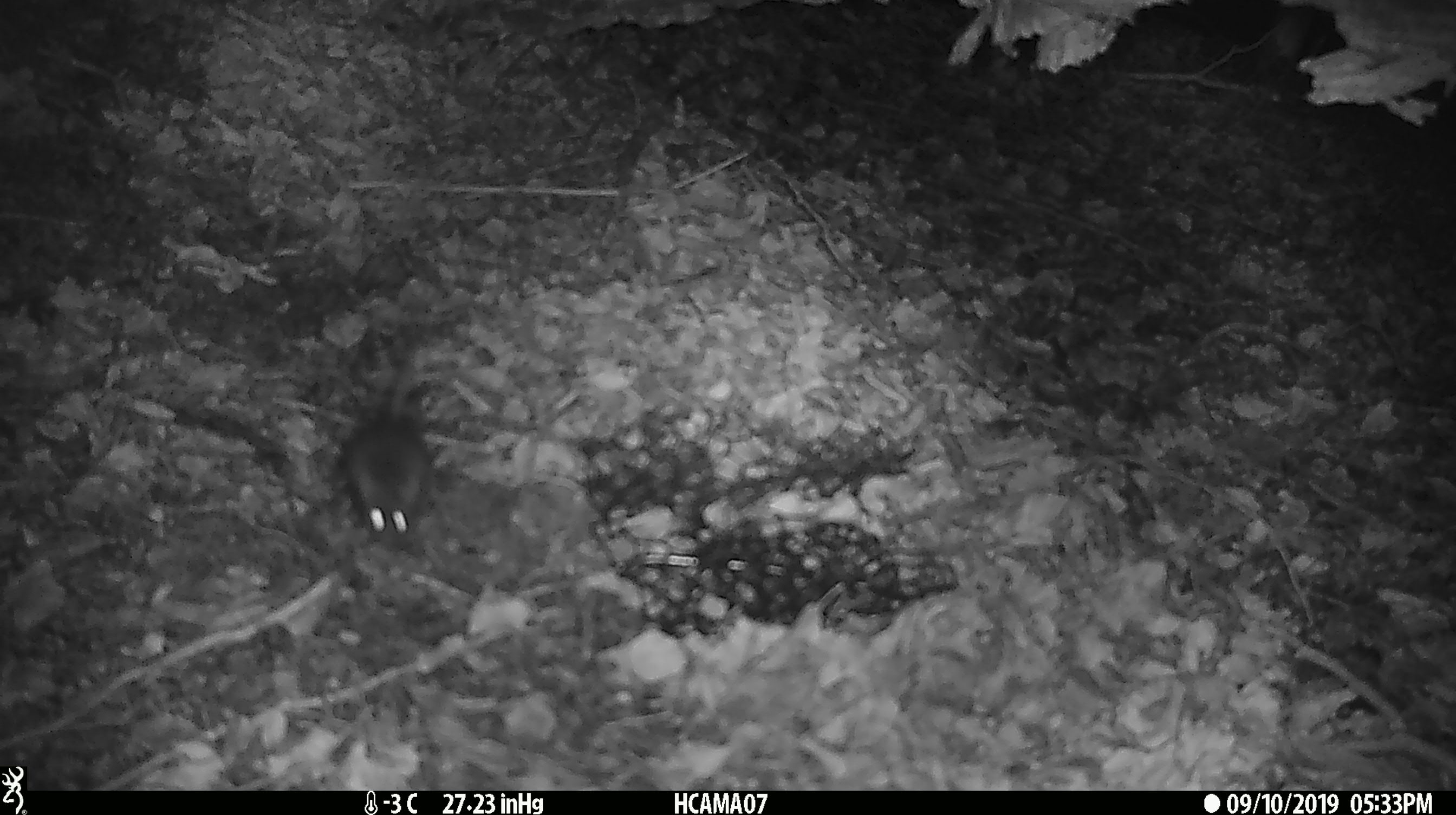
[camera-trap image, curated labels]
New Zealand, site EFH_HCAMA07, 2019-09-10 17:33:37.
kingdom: Animalia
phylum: Chordata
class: Mammalia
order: Rodentia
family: Muridae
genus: Mus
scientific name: Mus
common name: mouse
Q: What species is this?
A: Mouse (Mus).